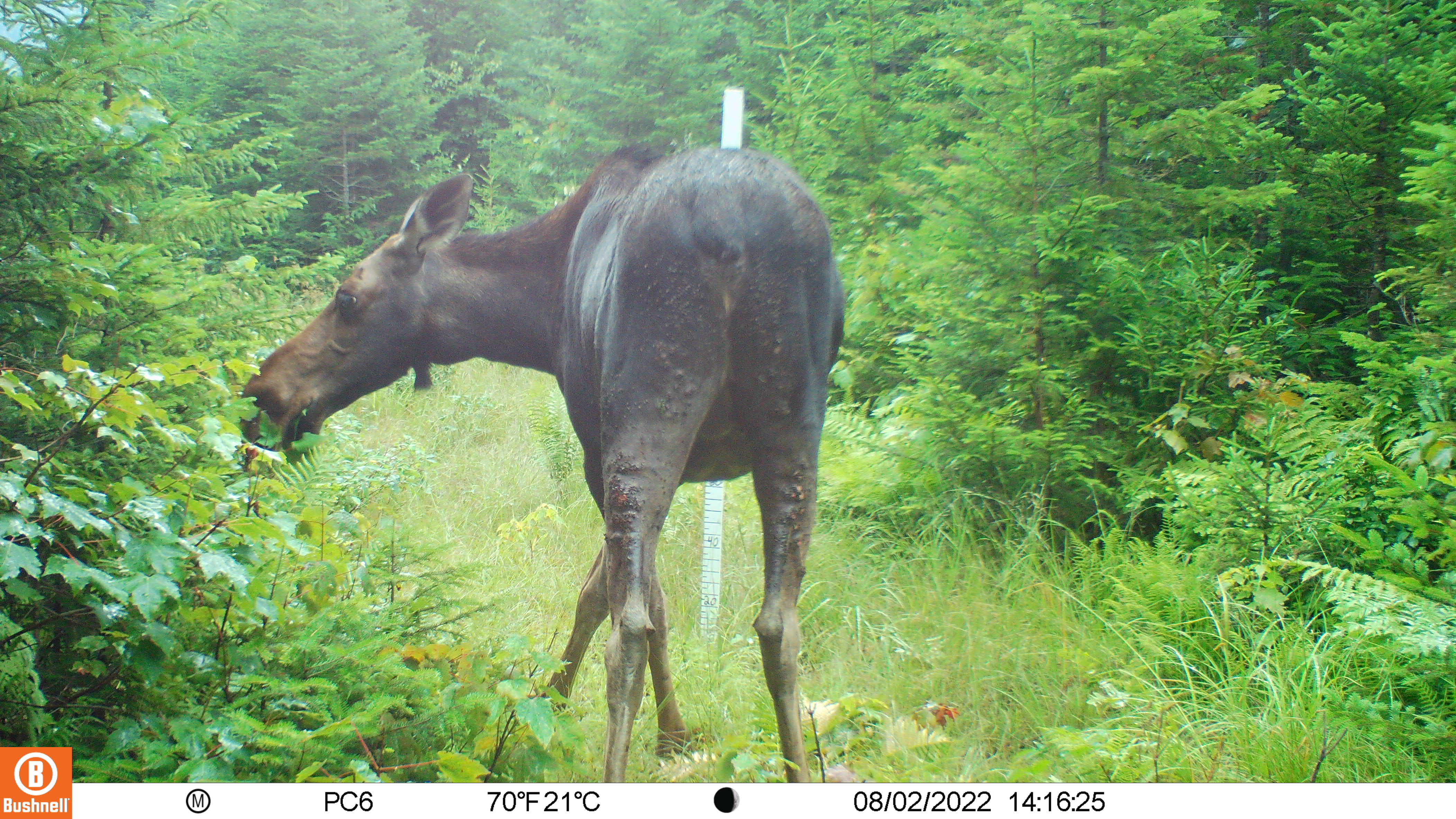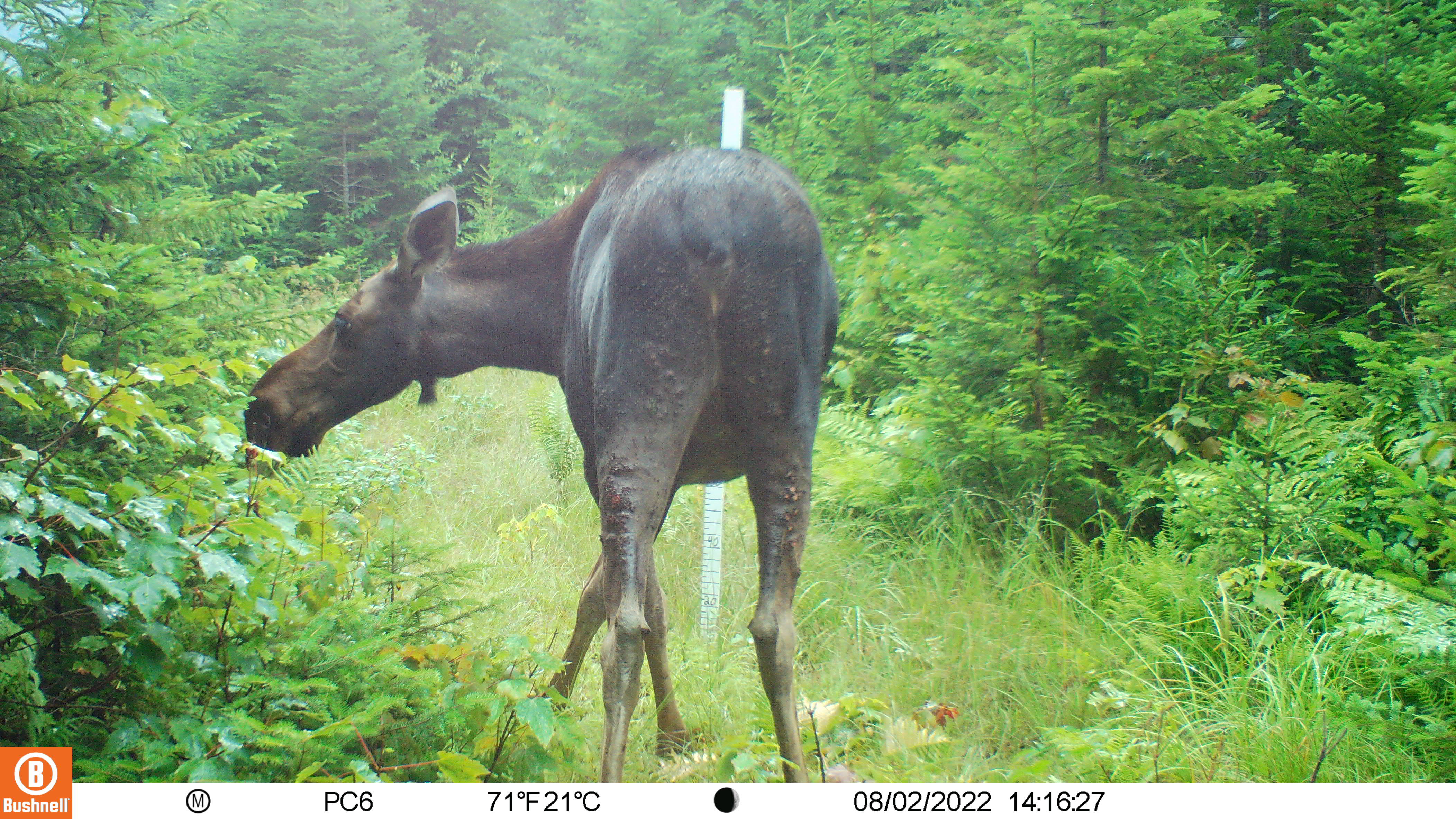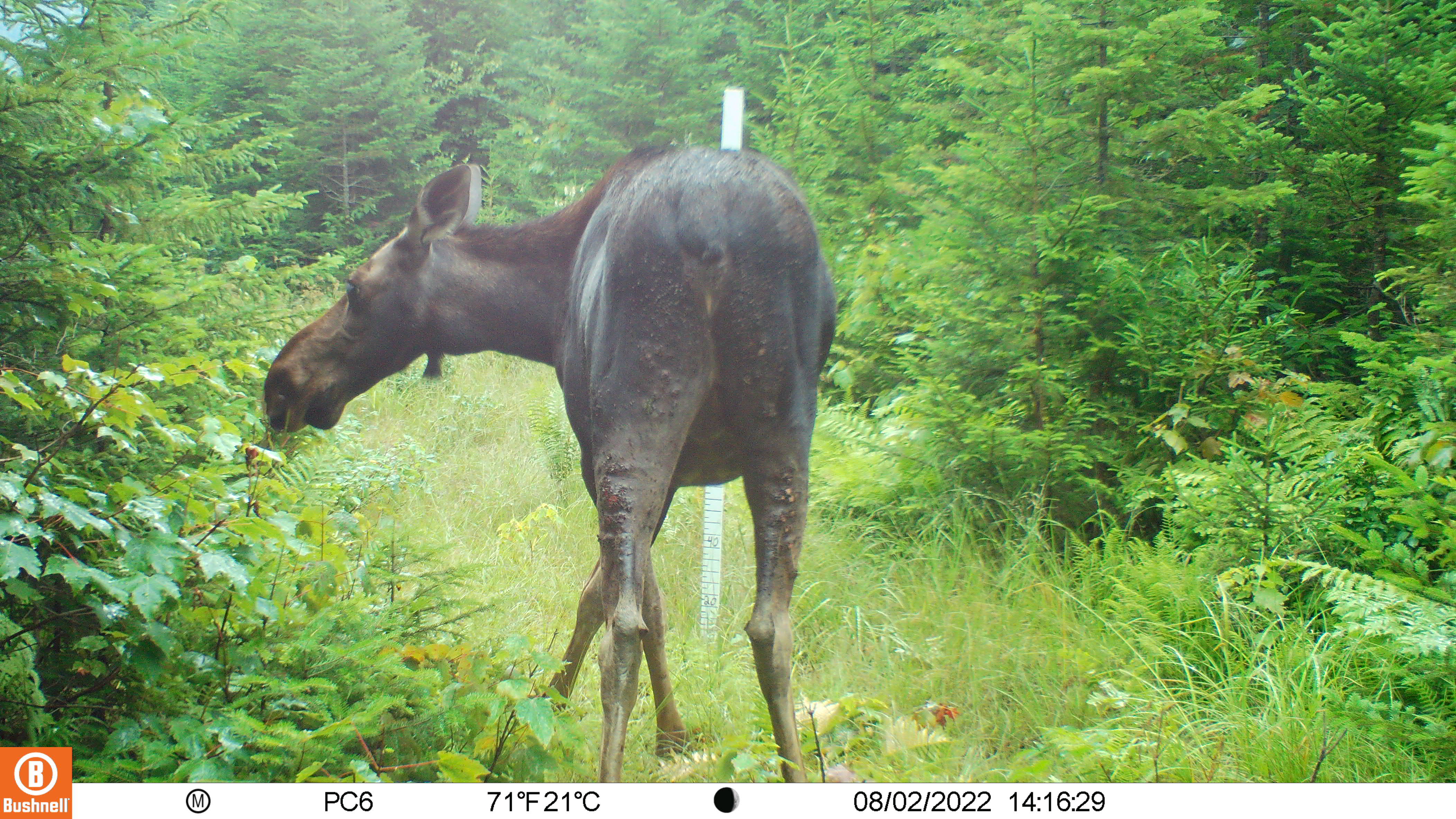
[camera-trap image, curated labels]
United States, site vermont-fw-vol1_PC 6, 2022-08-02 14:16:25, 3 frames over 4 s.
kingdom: Animalia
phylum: Chordata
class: Mammalia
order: Artiodactyla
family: Cervidae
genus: Alces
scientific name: Alces alces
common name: moose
Moose (Alces alces).